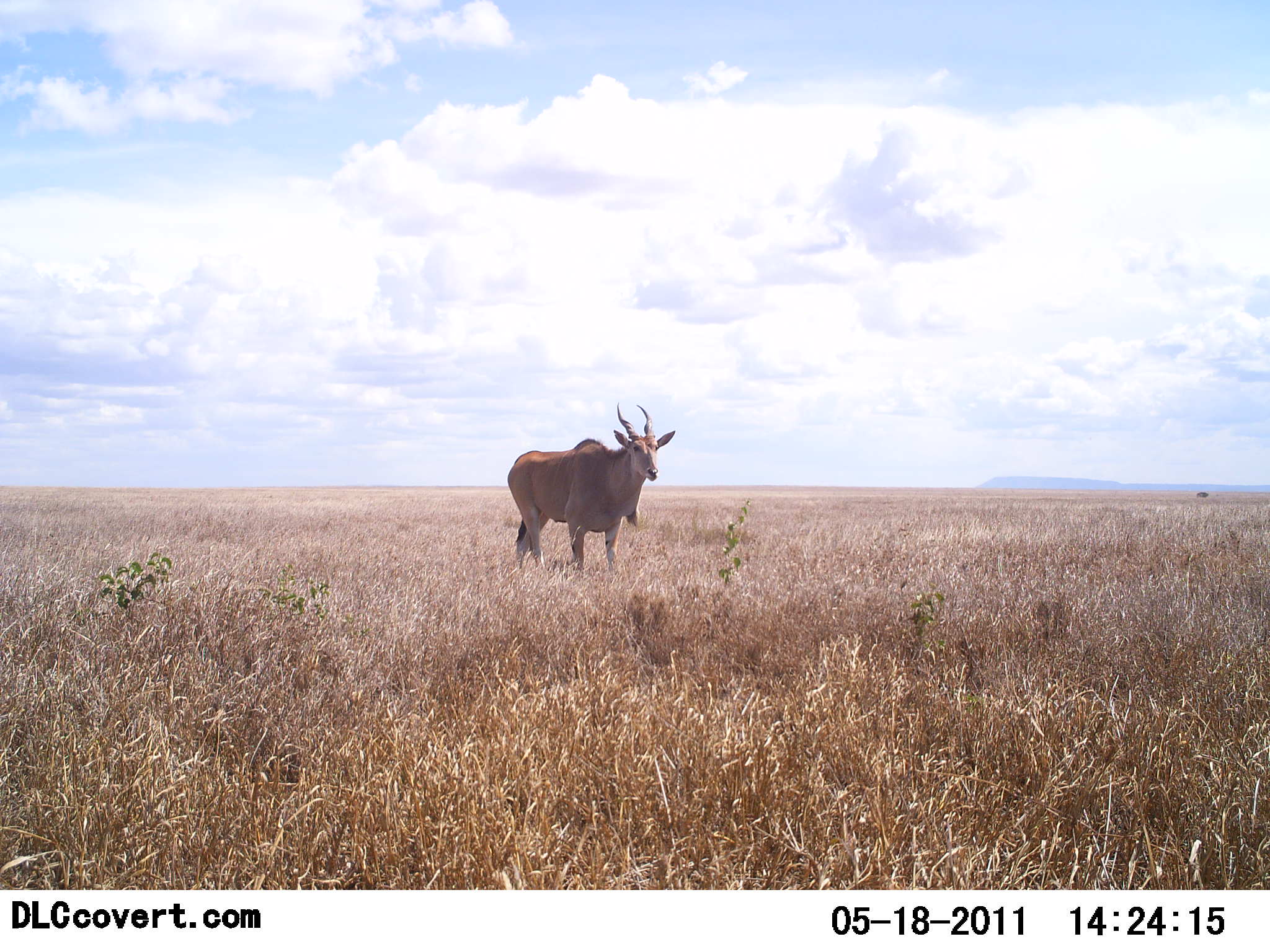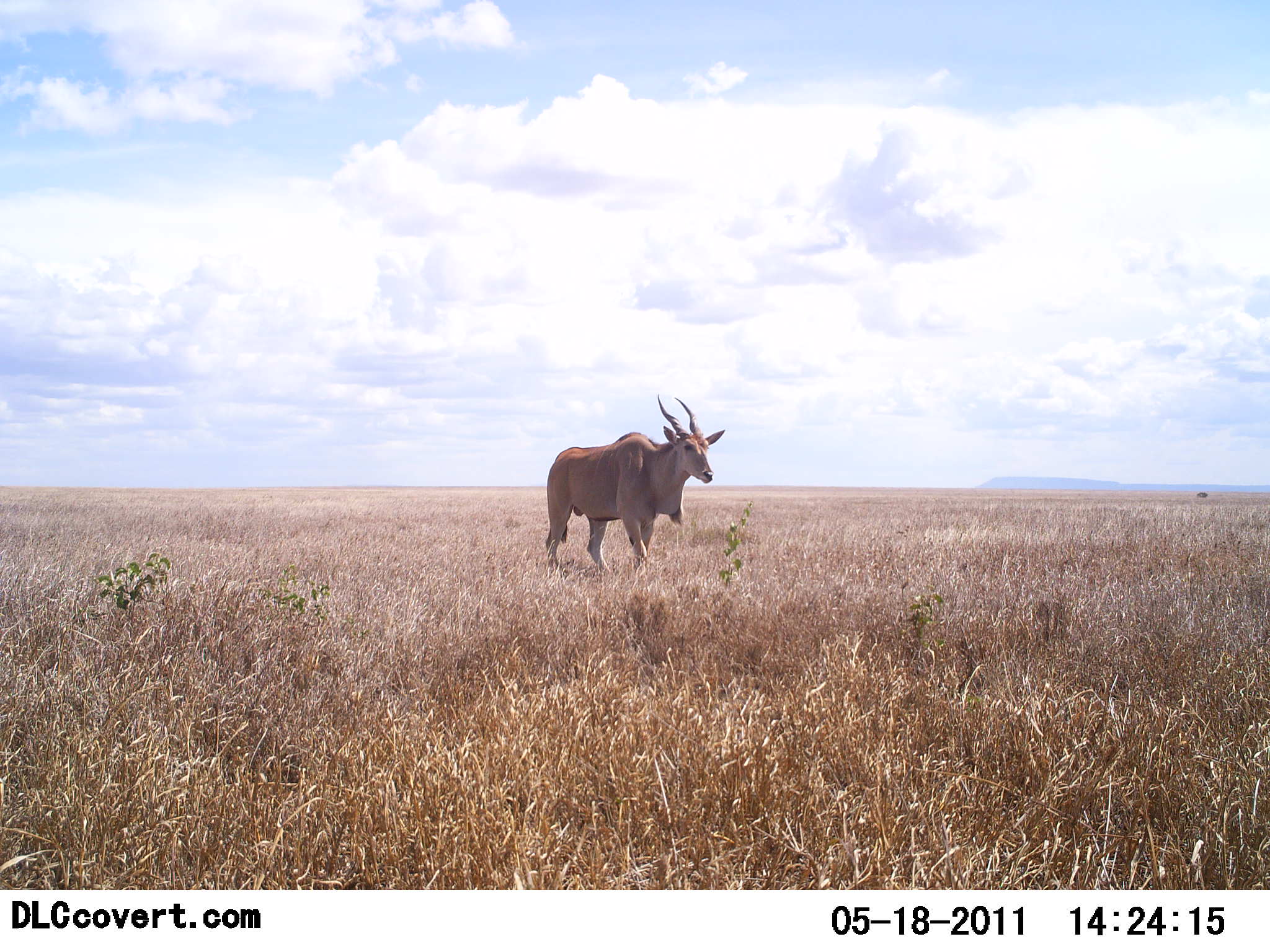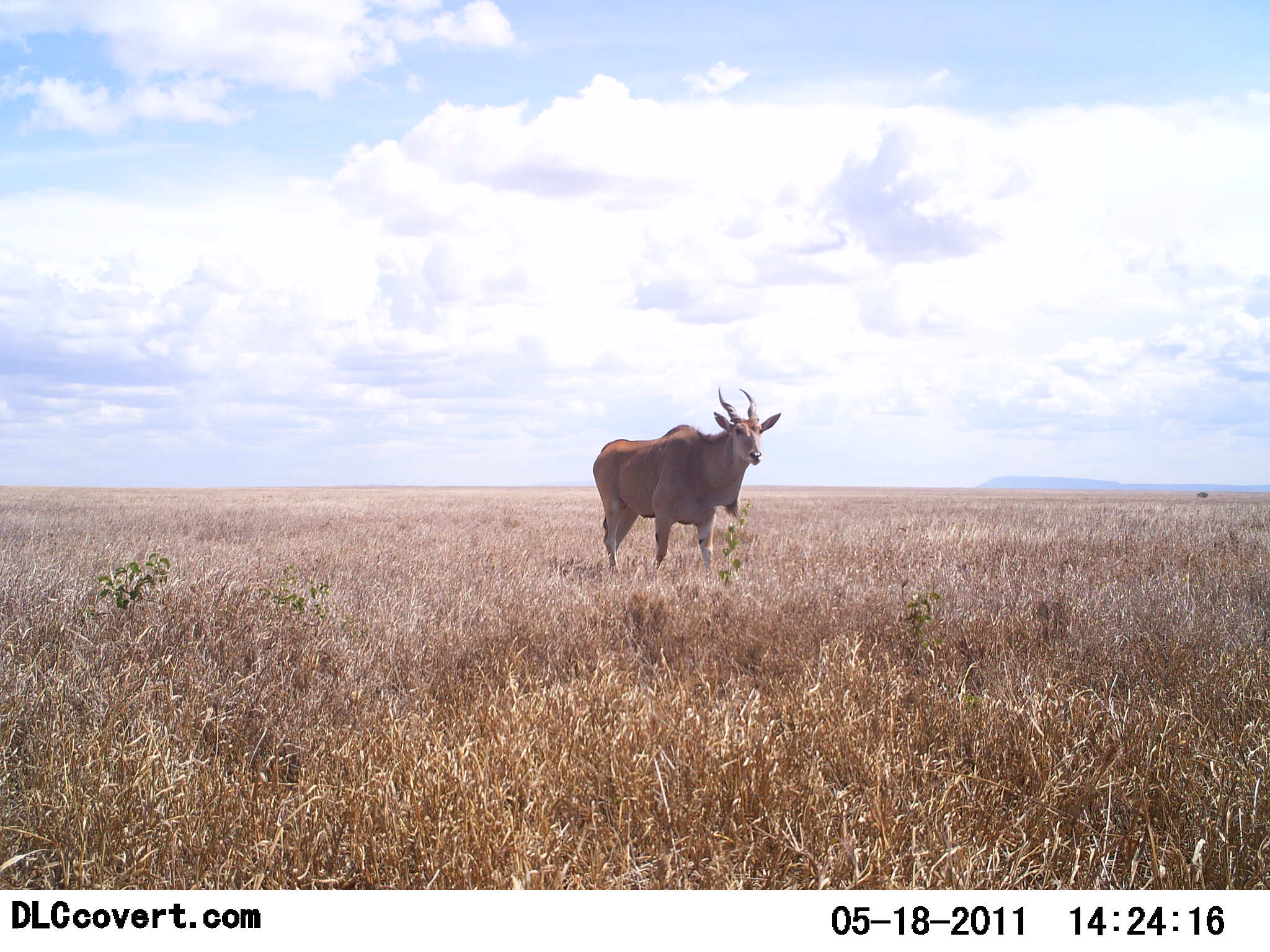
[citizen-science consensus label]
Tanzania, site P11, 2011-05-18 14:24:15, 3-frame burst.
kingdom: Animalia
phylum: Chordata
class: Mammalia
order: Artiodactyla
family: Bovidae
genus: Tragelaphus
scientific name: Tragelaphus oryx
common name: eland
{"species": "eland (Tragelaphus oryx)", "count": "1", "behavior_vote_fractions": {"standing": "27%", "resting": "0%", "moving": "73%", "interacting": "0%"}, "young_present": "0%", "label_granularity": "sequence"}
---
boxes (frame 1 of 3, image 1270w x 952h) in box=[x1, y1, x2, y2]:
animal: box=[507, 402, 676, 575]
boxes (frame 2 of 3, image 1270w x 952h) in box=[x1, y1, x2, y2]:
animal: box=[545, 396, 725, 568]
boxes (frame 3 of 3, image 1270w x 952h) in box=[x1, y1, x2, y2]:
animal: box=[594, 386, 783, 572]